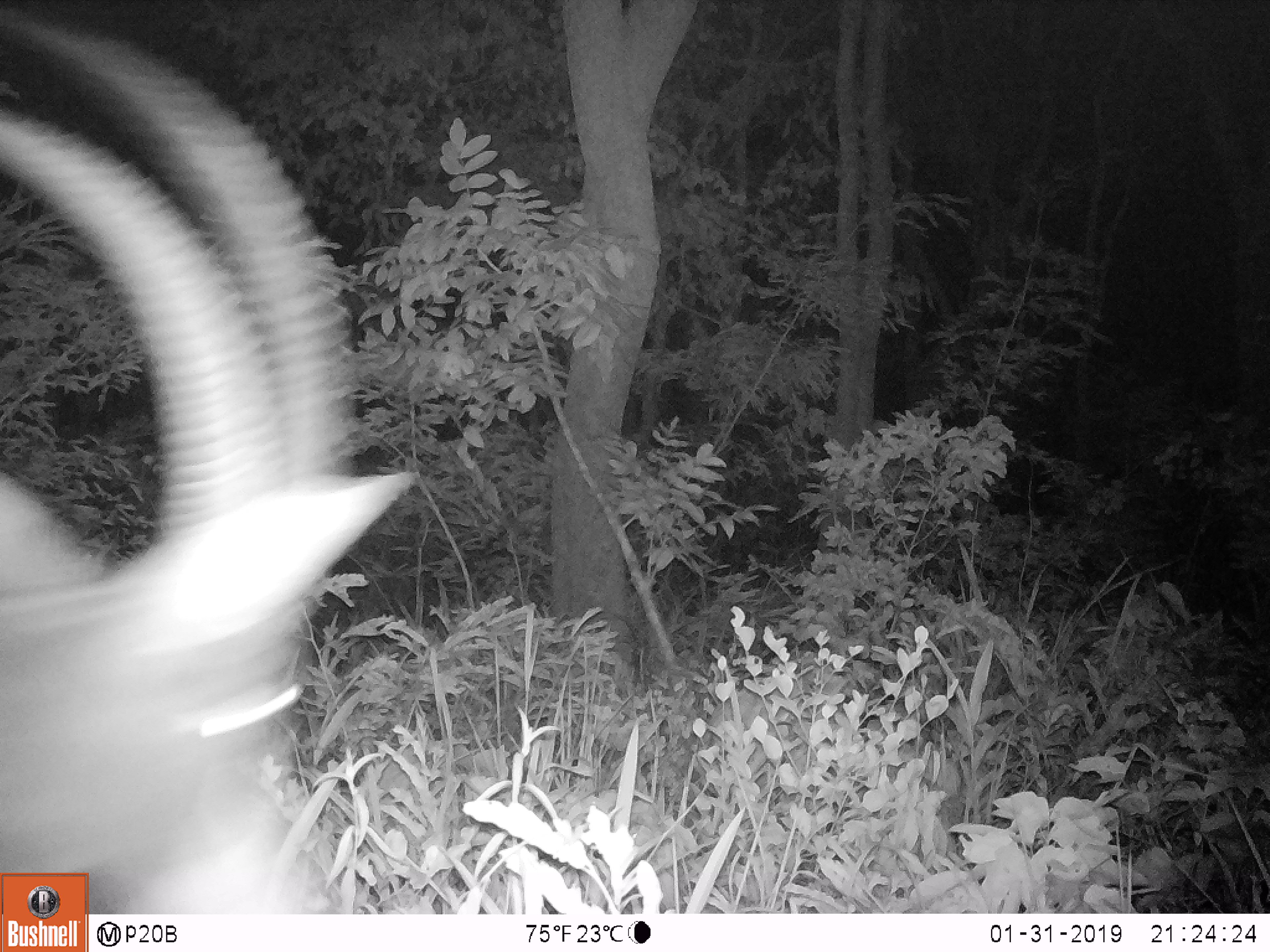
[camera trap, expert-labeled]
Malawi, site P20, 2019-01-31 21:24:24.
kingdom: Animalia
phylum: Chordata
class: Mammalia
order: Artiodactyla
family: Bovidae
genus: Hippotragus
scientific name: Hippotragus niger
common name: sable antelope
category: sable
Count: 1.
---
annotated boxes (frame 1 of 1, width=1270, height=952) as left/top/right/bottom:
sable: 0/0/419/870